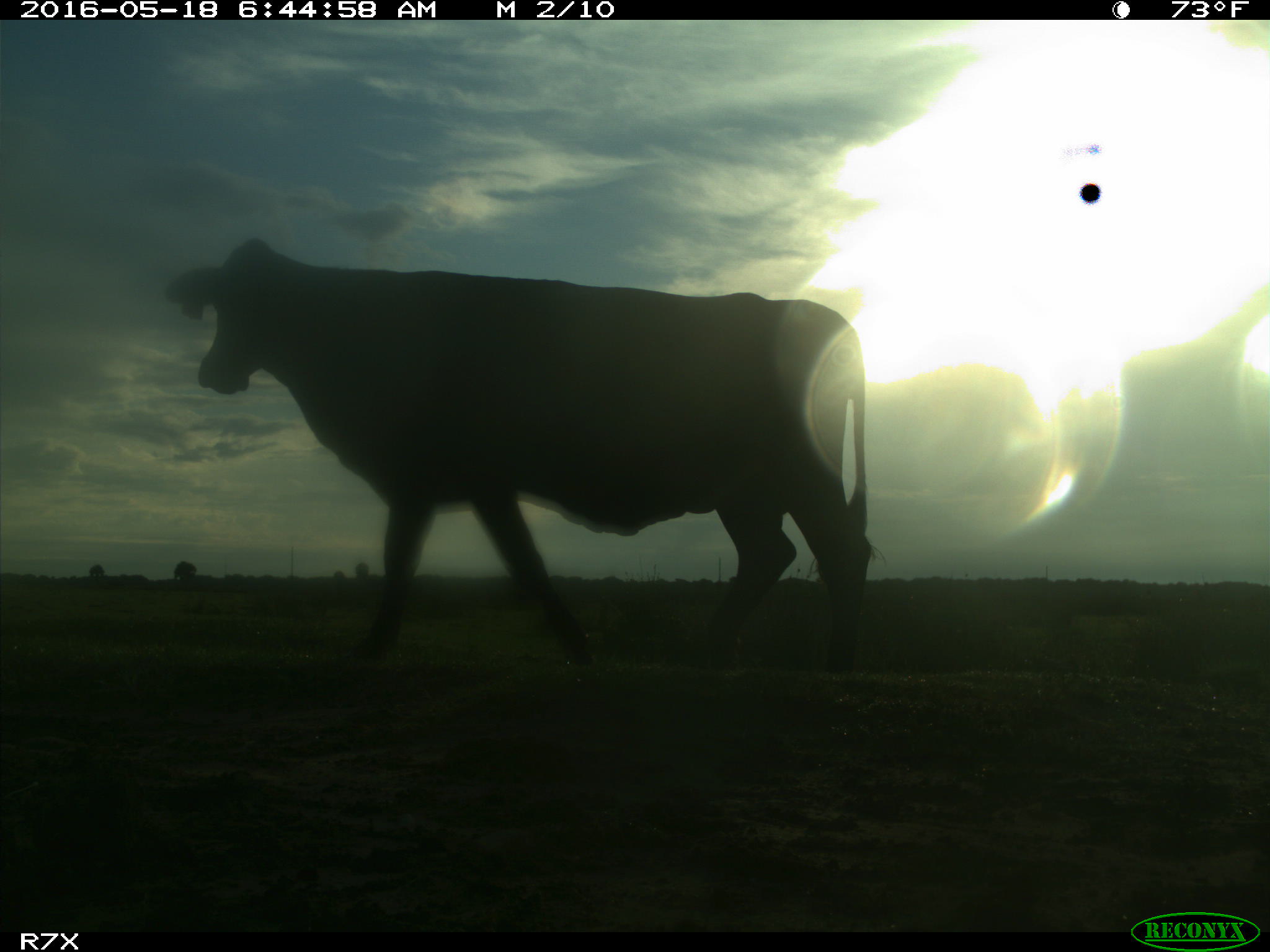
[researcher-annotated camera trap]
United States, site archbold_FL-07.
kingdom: Animalia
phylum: Chordata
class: Mammalia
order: Artiodactyla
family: Bovidae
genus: Bos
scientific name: Bos taurus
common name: domestic cow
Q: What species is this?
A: Bos taurus (domestic cow).